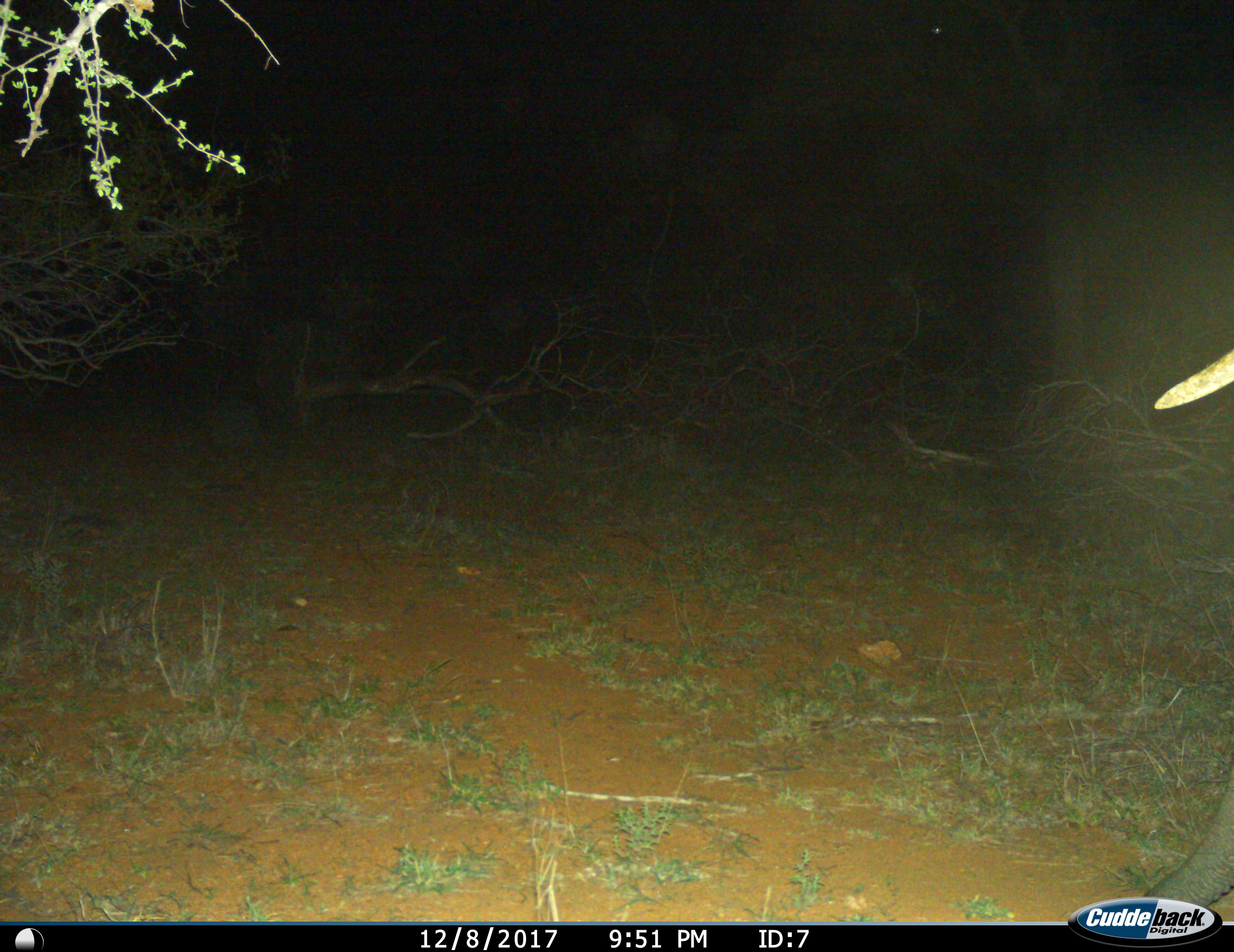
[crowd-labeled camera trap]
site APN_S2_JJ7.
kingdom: Animalia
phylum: Chordata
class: Mammalia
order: Proboscidea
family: Elephantidae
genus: Loxodonta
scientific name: Loxodonta africana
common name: african bush elephant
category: elephant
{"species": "elephant (african bush elephant) (Loxodonta africana)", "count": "1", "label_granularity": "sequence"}